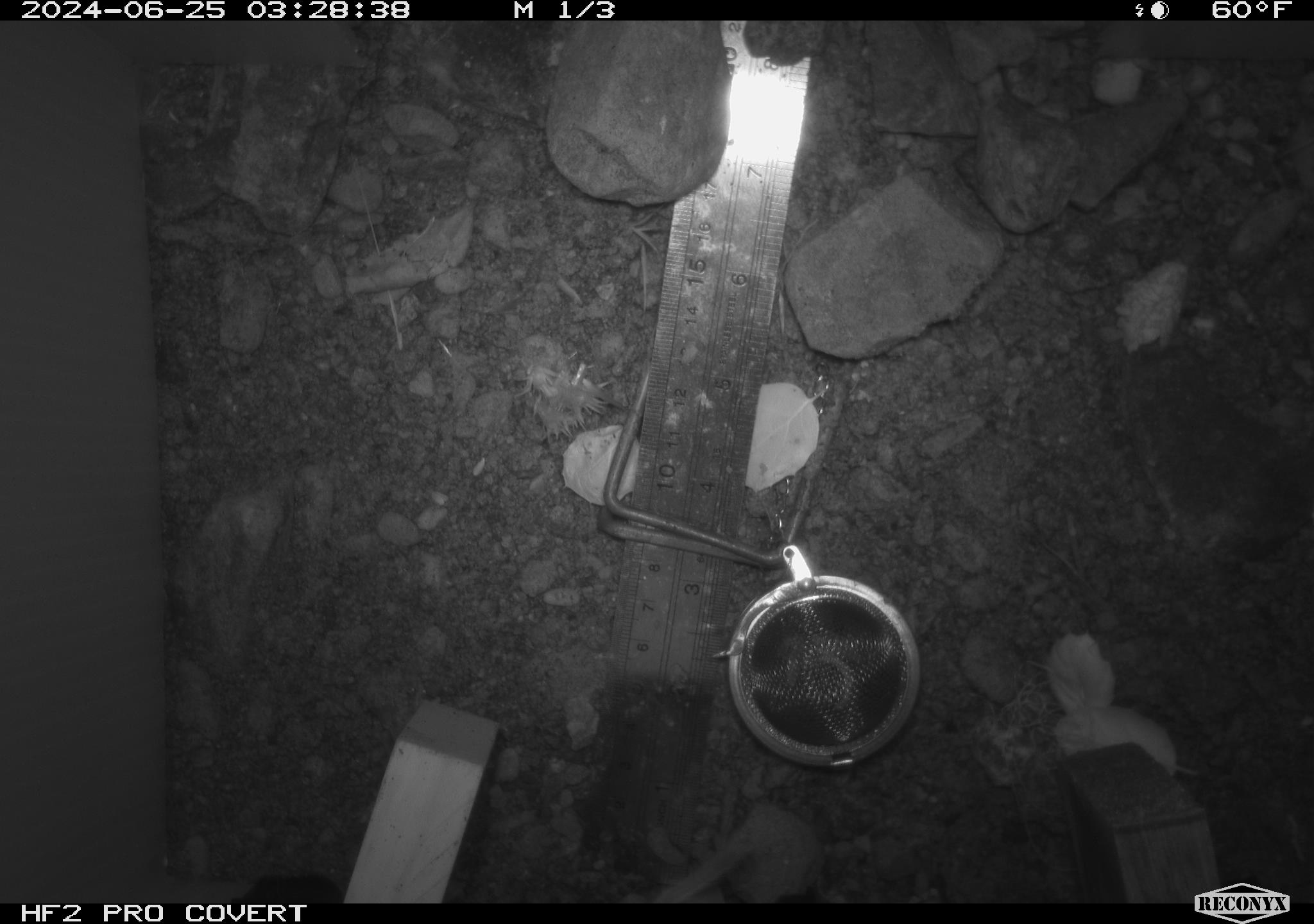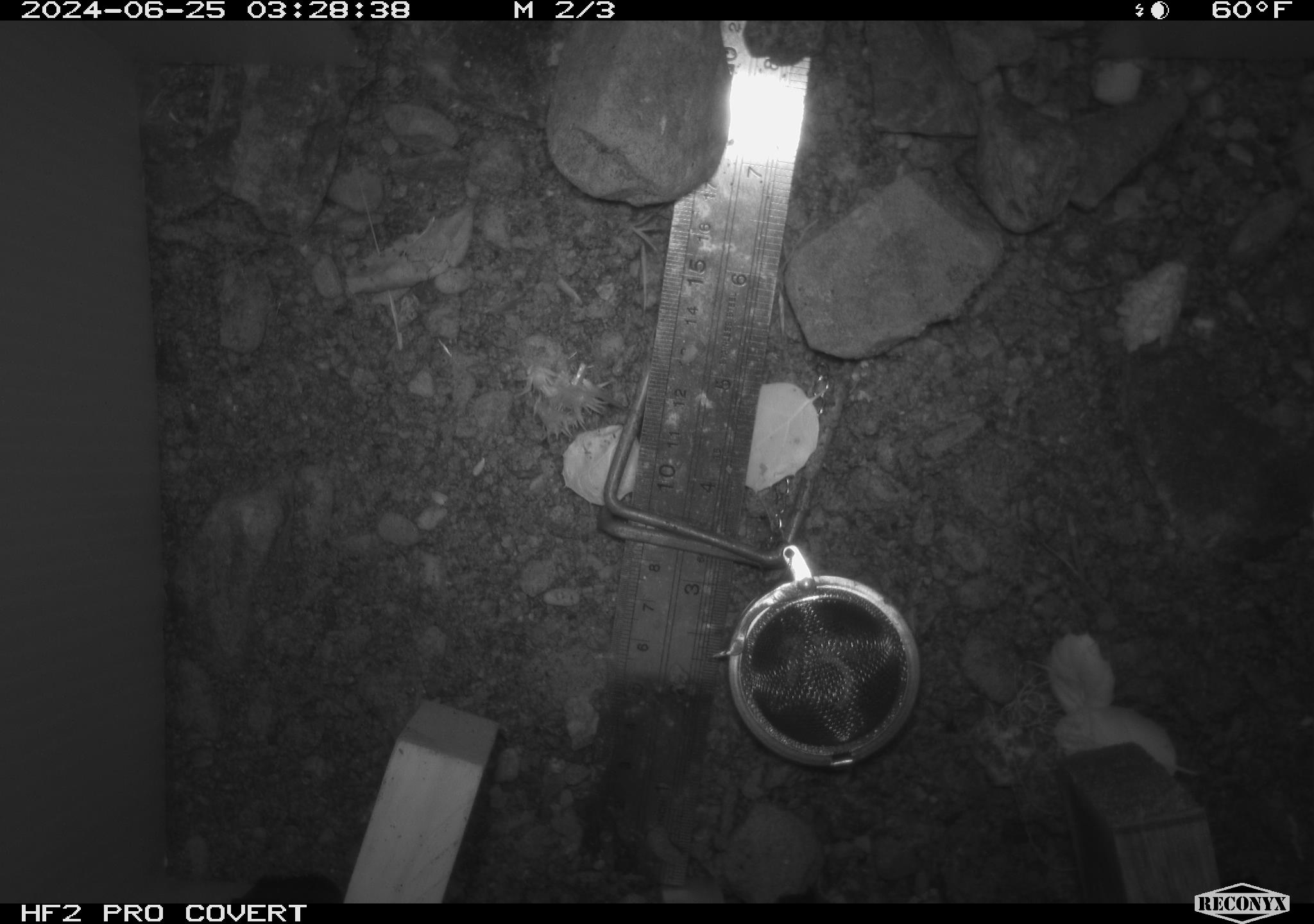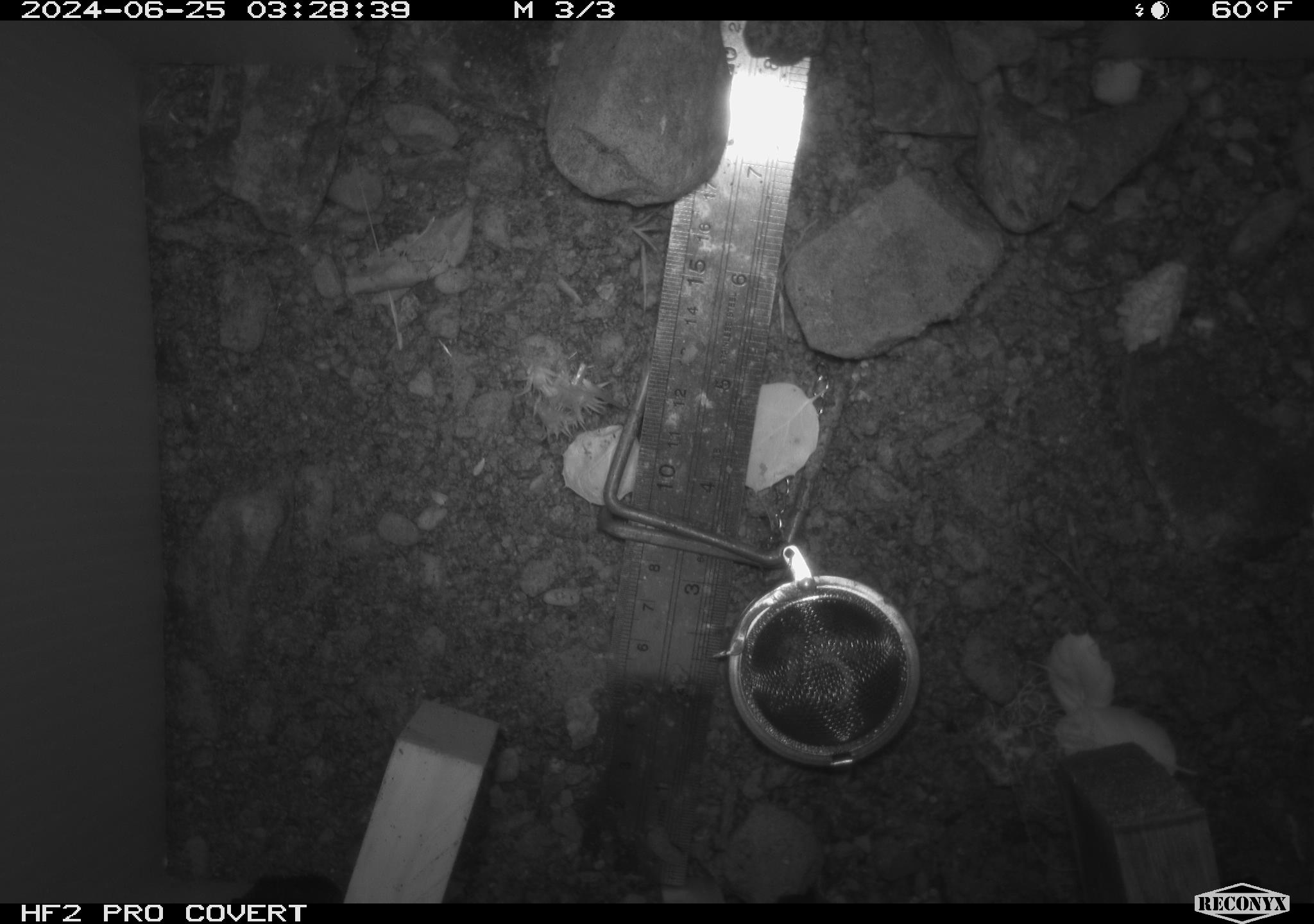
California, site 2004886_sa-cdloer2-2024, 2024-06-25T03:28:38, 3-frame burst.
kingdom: Animalia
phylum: Chordata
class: Mammalia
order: Rodentia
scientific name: Rodentia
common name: mouse species